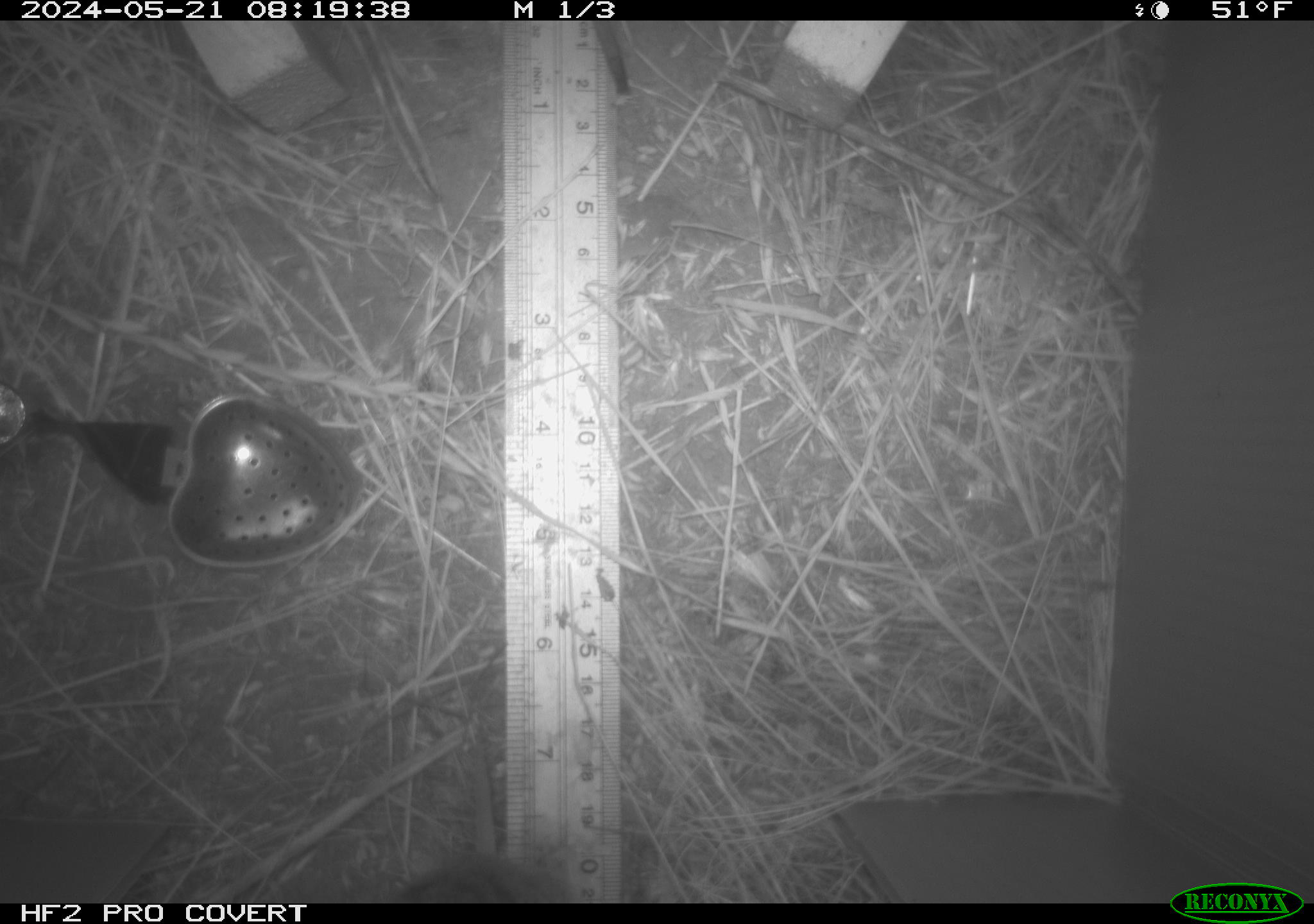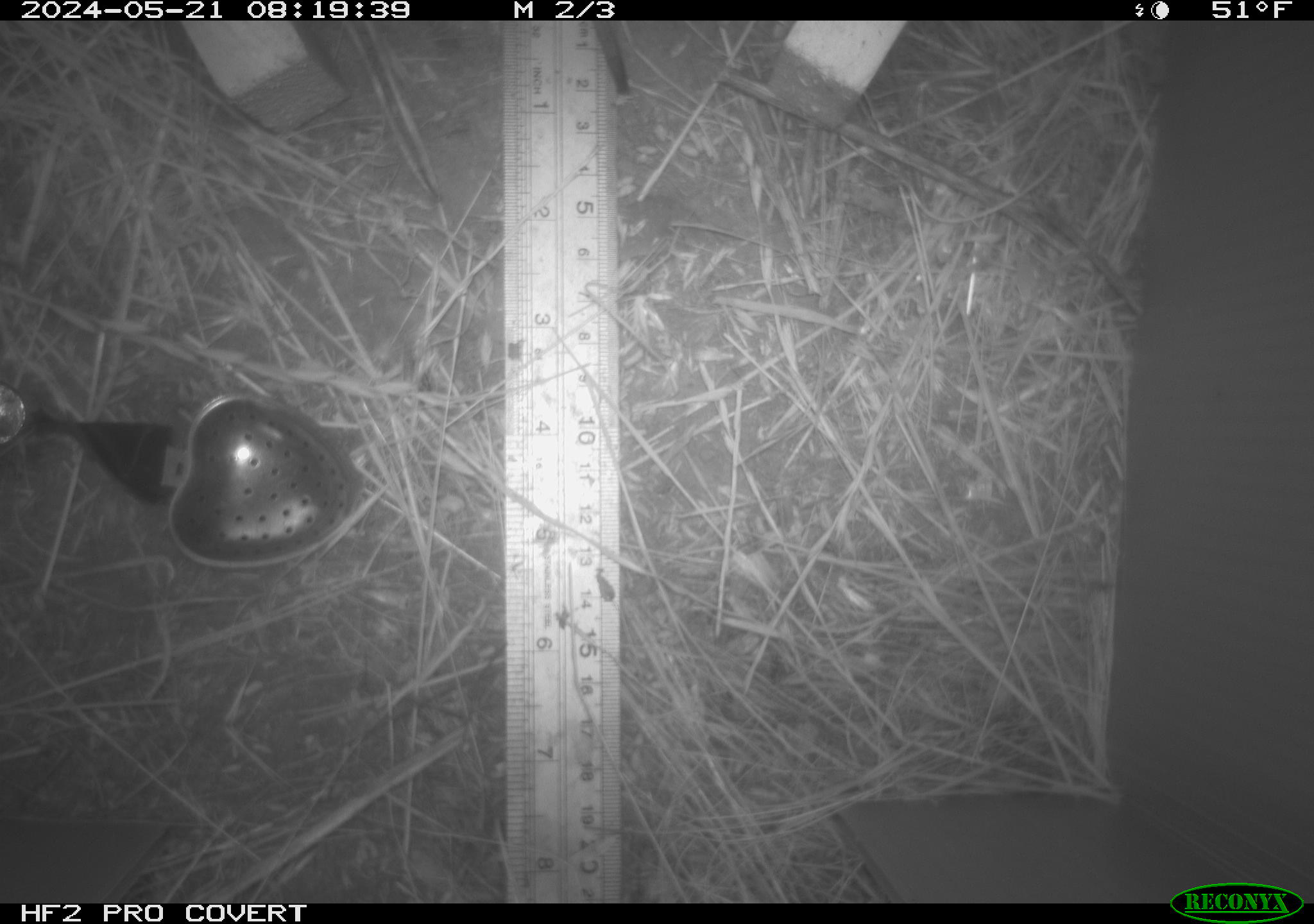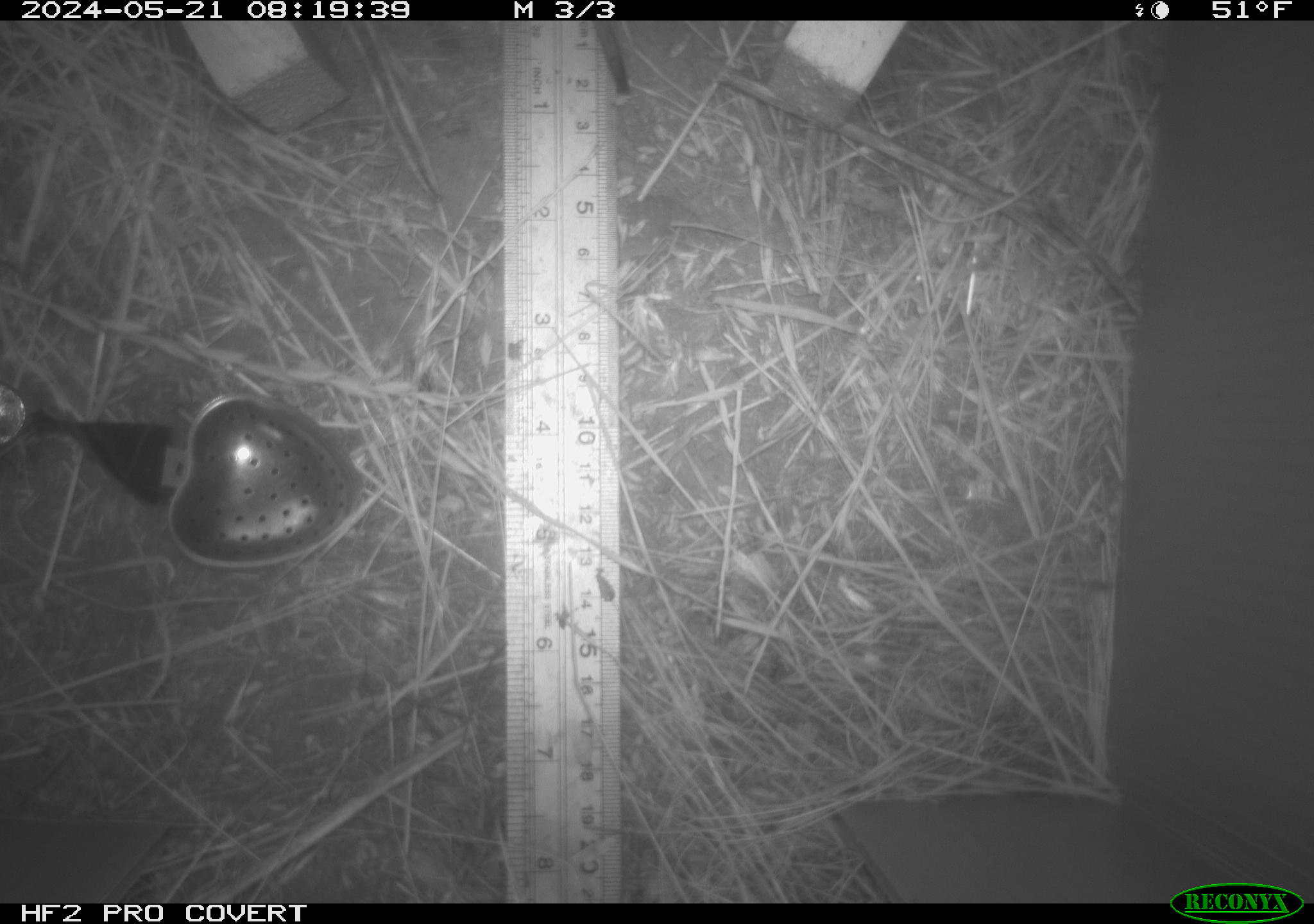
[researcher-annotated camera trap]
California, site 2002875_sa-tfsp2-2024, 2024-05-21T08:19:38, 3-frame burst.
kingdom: Animalia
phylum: Chordata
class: Mammalia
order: Rodentia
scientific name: Rodentia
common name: rodent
Rodent (Rodentia).